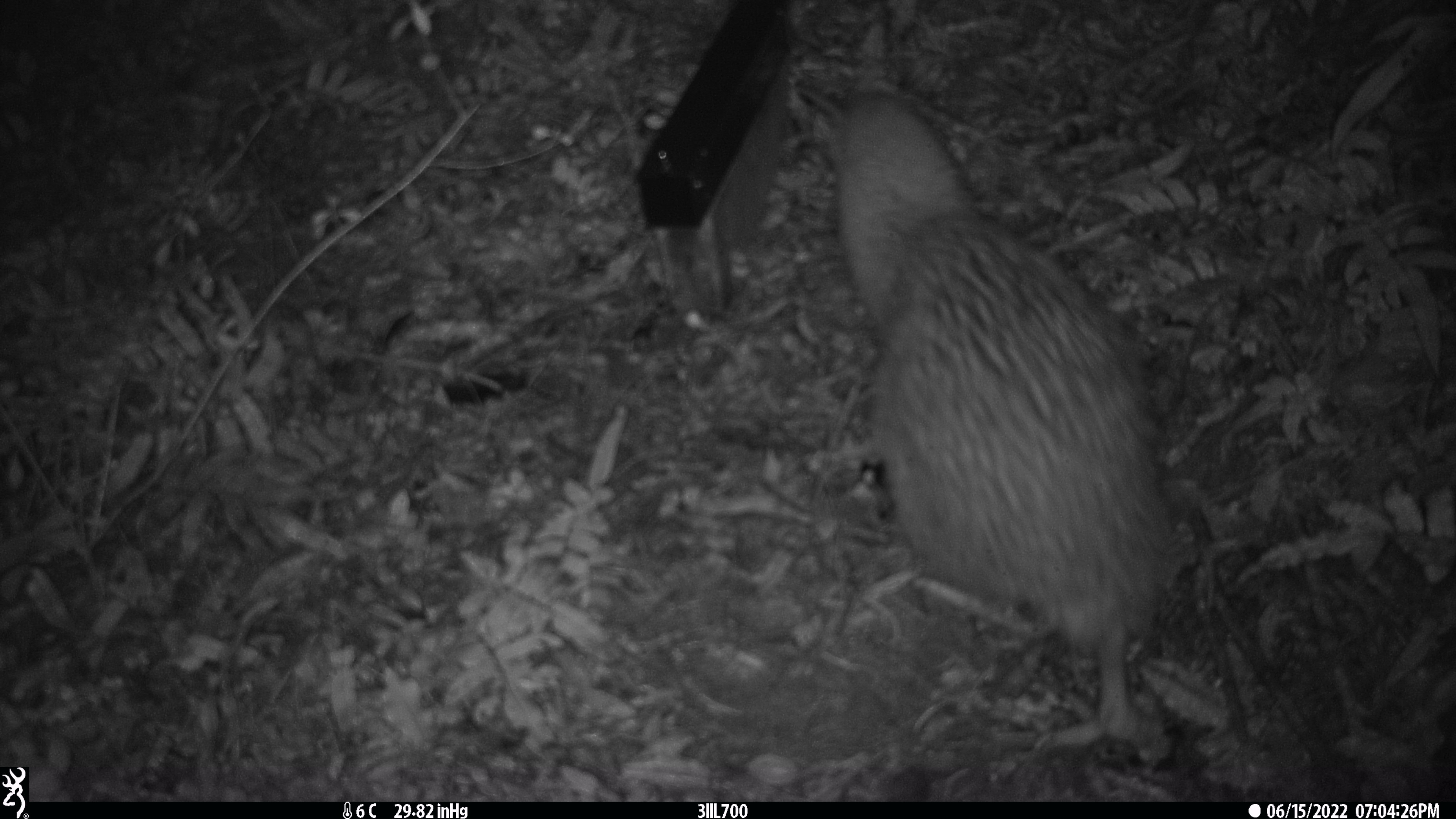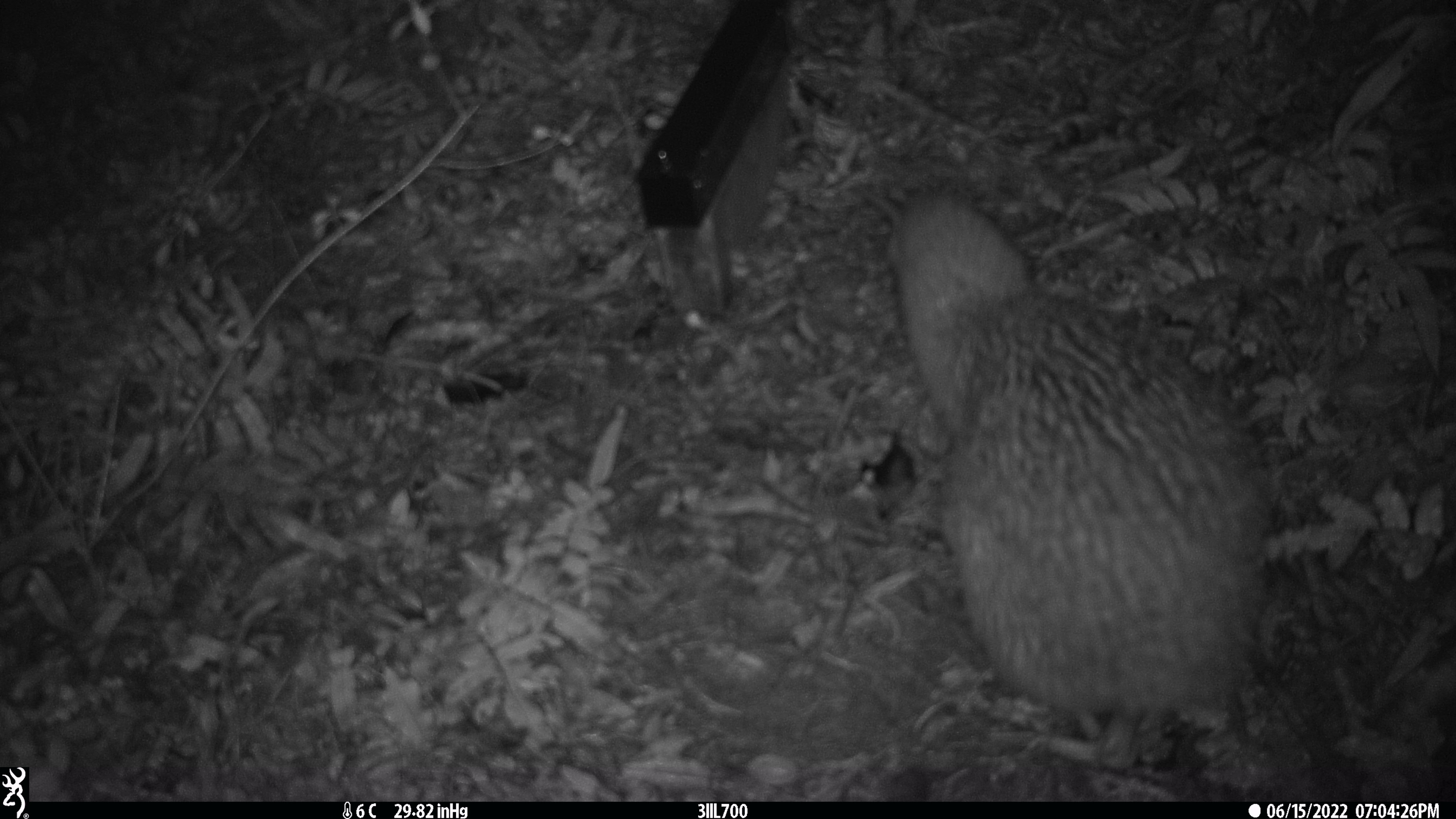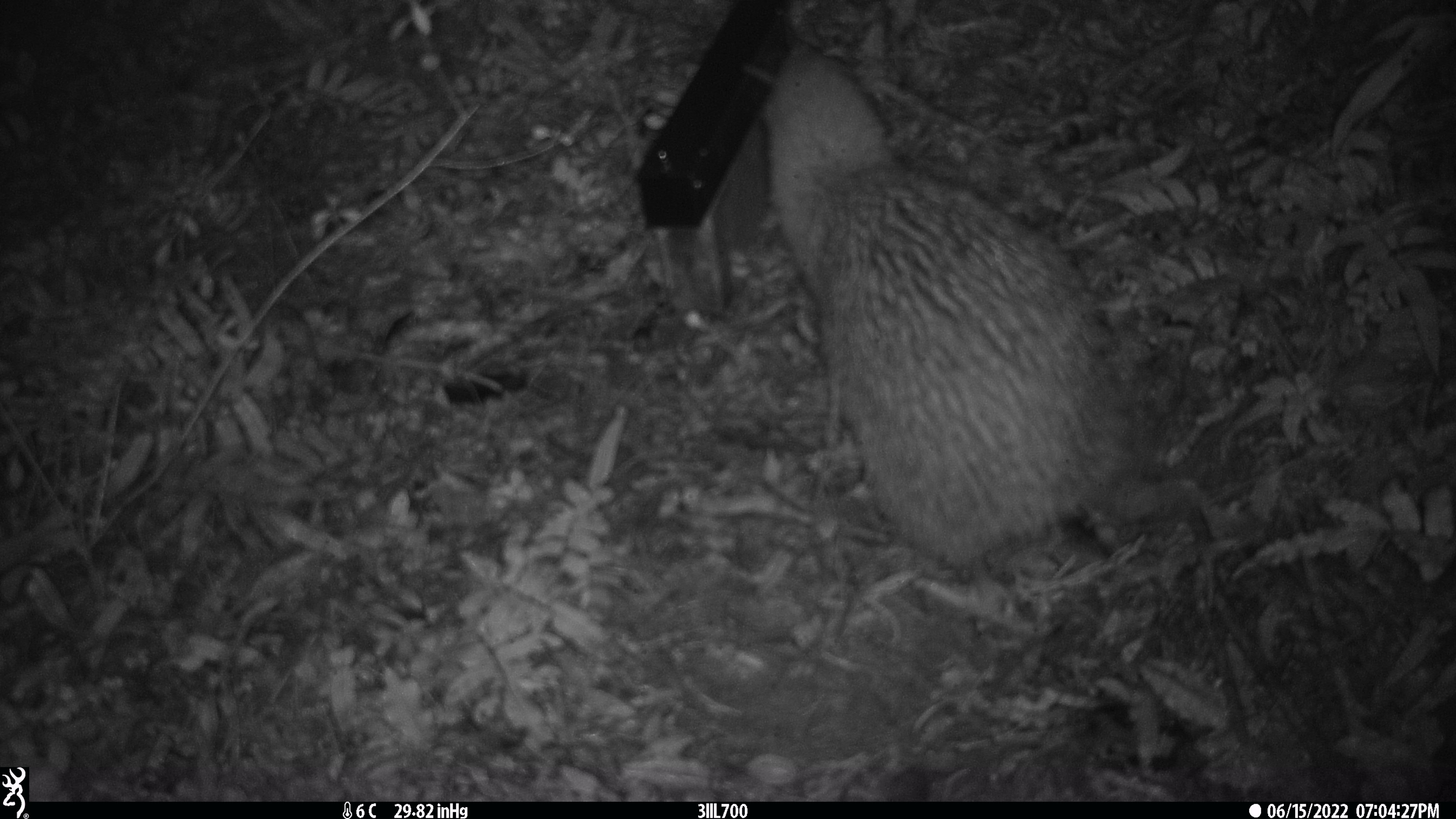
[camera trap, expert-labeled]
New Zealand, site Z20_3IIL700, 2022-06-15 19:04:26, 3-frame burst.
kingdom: Animalia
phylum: Chordata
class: Aves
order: Apterygiformes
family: Apterygidae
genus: Apteryx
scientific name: Apteryx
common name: kiwi